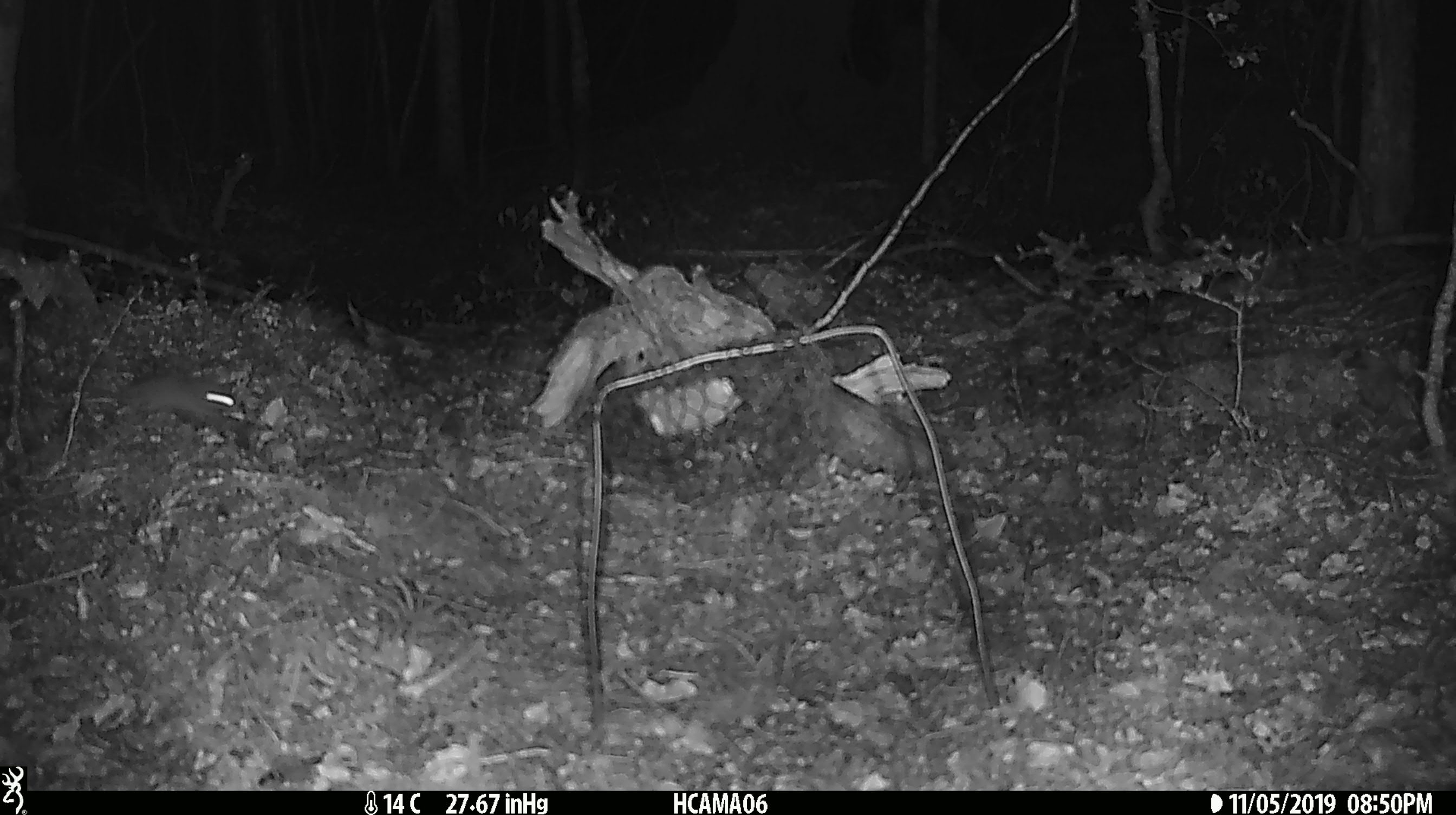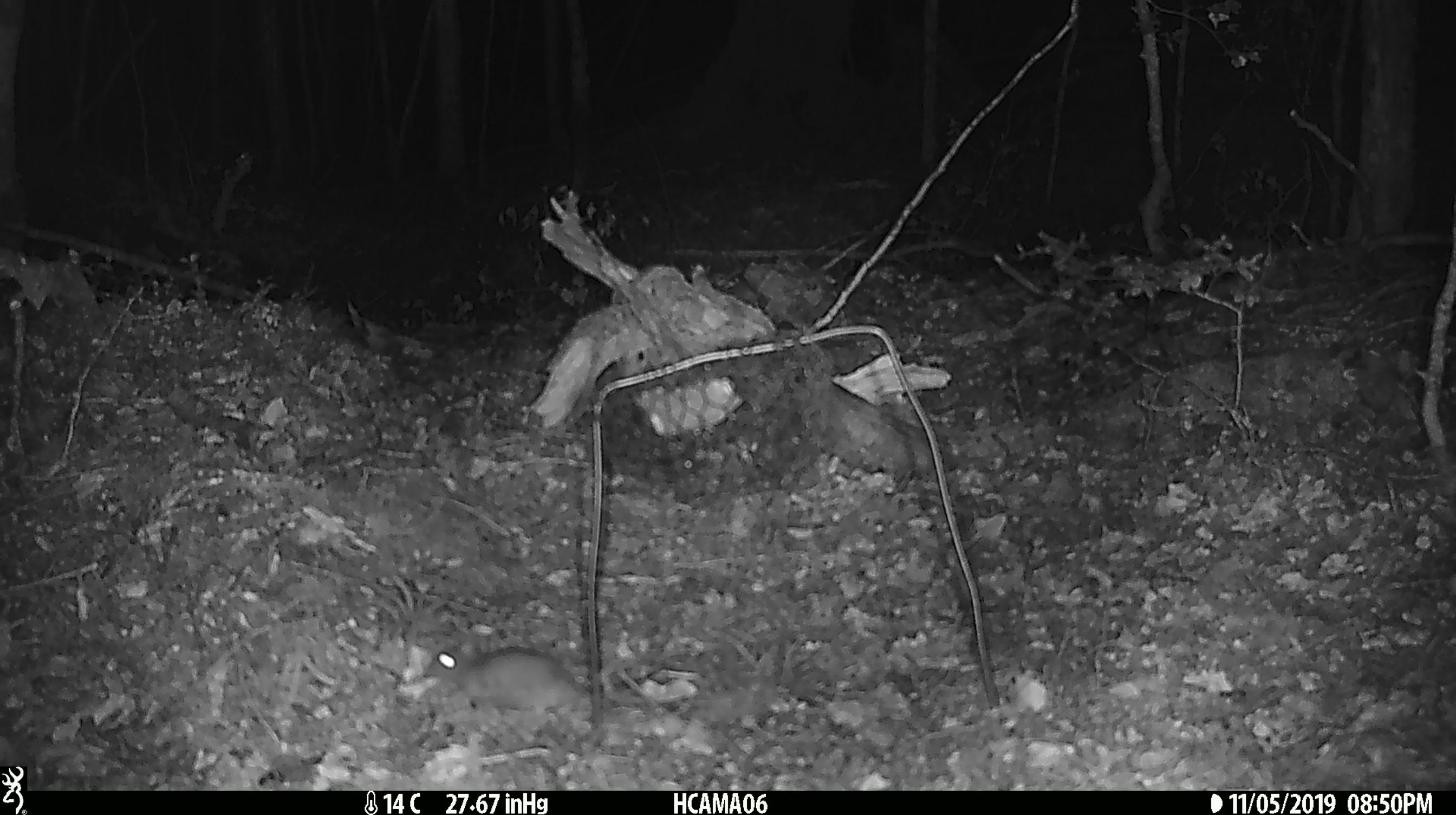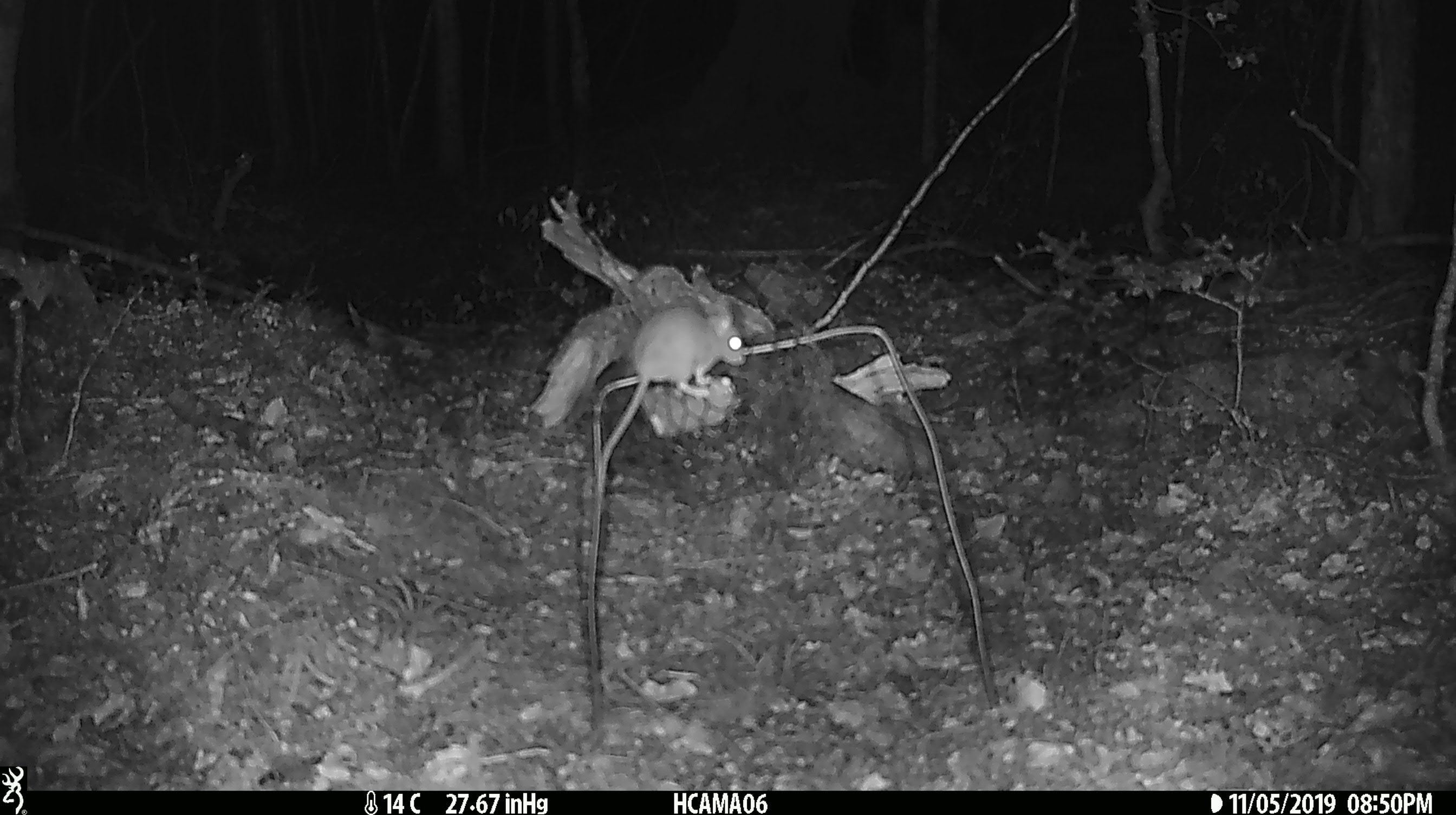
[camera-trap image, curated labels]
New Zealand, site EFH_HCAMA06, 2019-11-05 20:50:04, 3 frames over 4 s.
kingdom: Animalia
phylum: Chordata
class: Mammalia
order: Rodentia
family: Muridae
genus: Mus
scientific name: Mus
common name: mouse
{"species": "mouse (Mus)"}